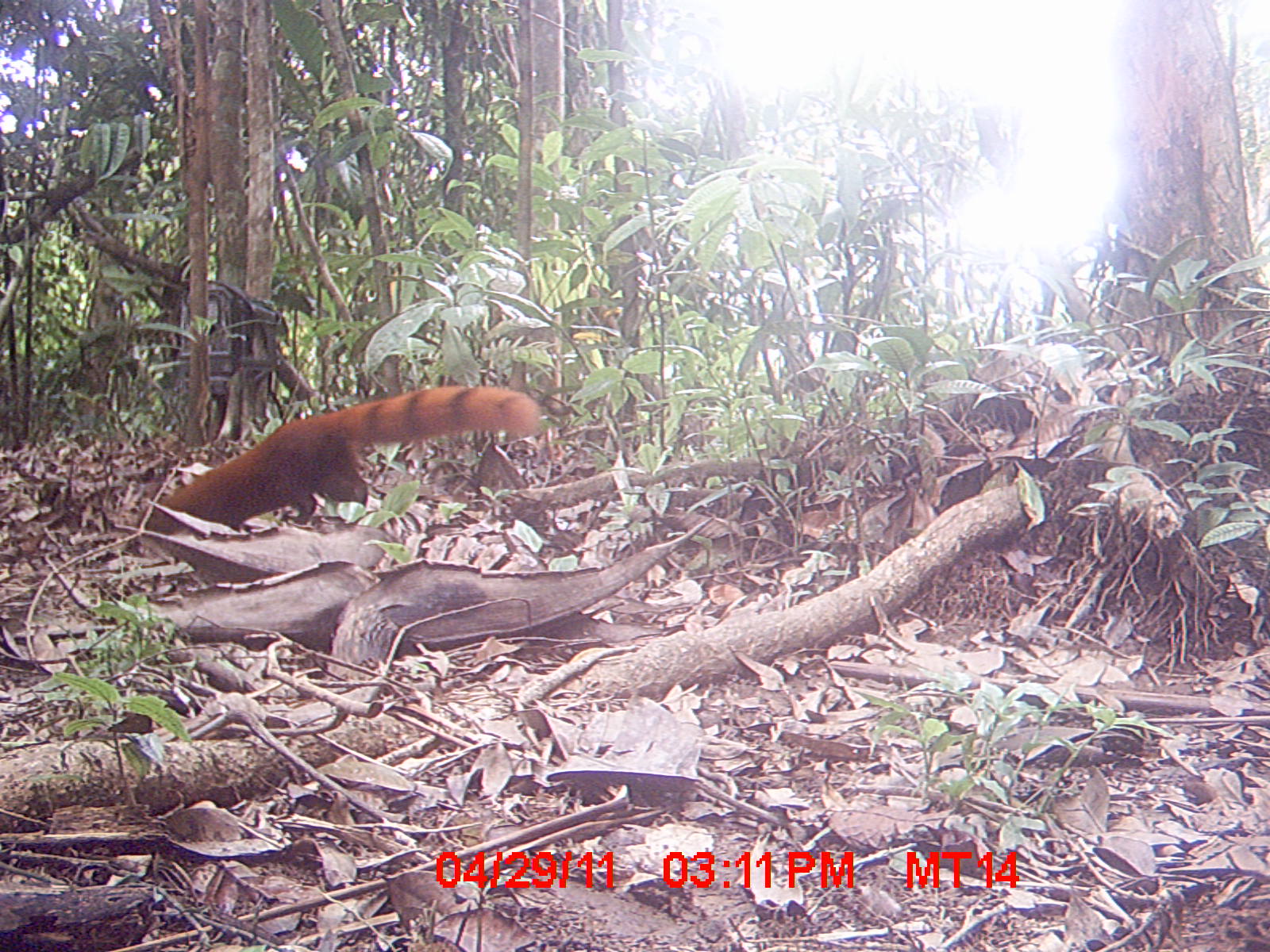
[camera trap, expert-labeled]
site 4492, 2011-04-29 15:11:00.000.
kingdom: Animalia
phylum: Chordata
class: Mammalia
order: Carnivora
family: Eupleridae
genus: Galidia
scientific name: Galidia elegans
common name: ring-tailed vontsira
Galidia elegans (ring-tailed vontsira), count 1.